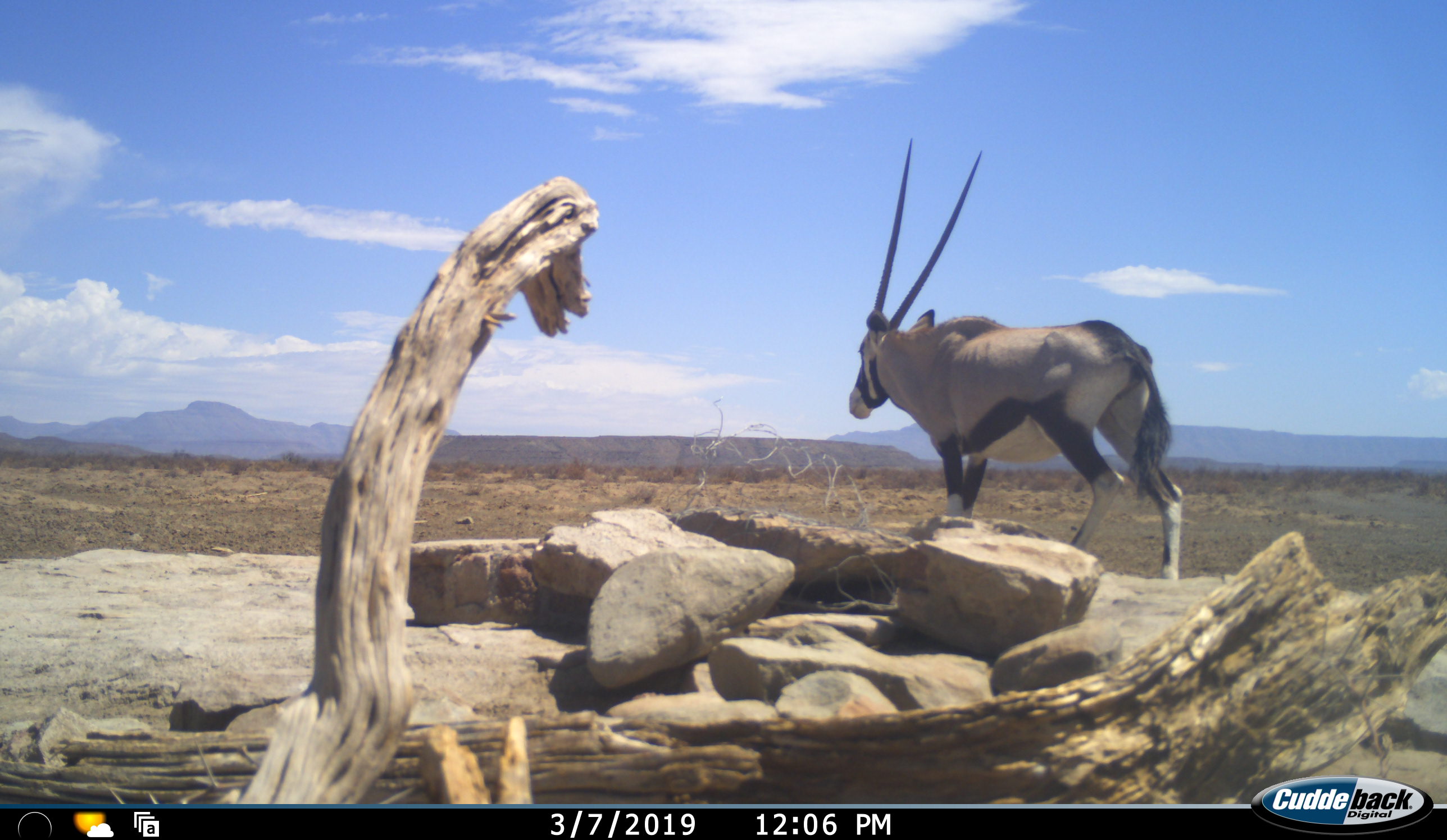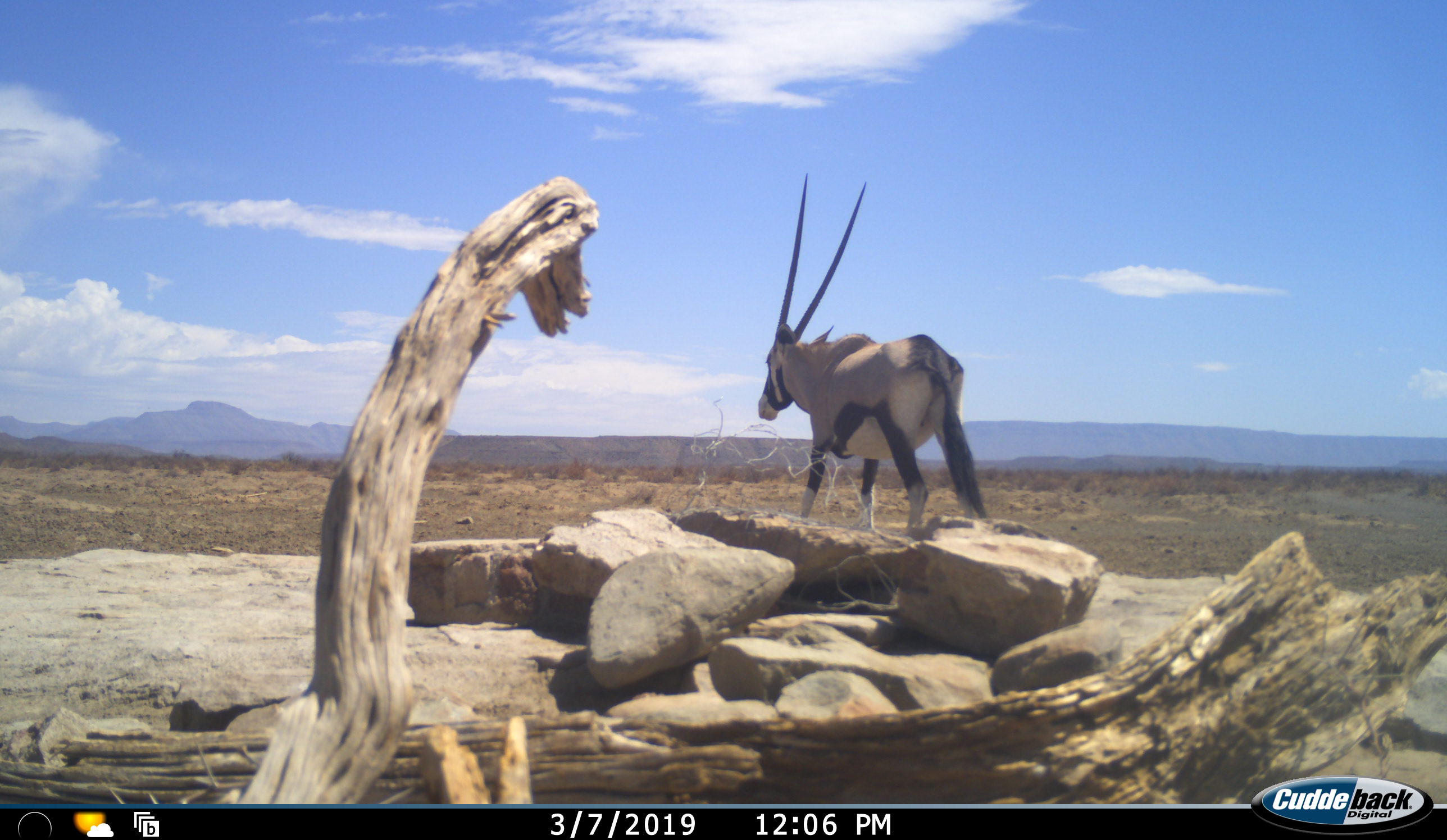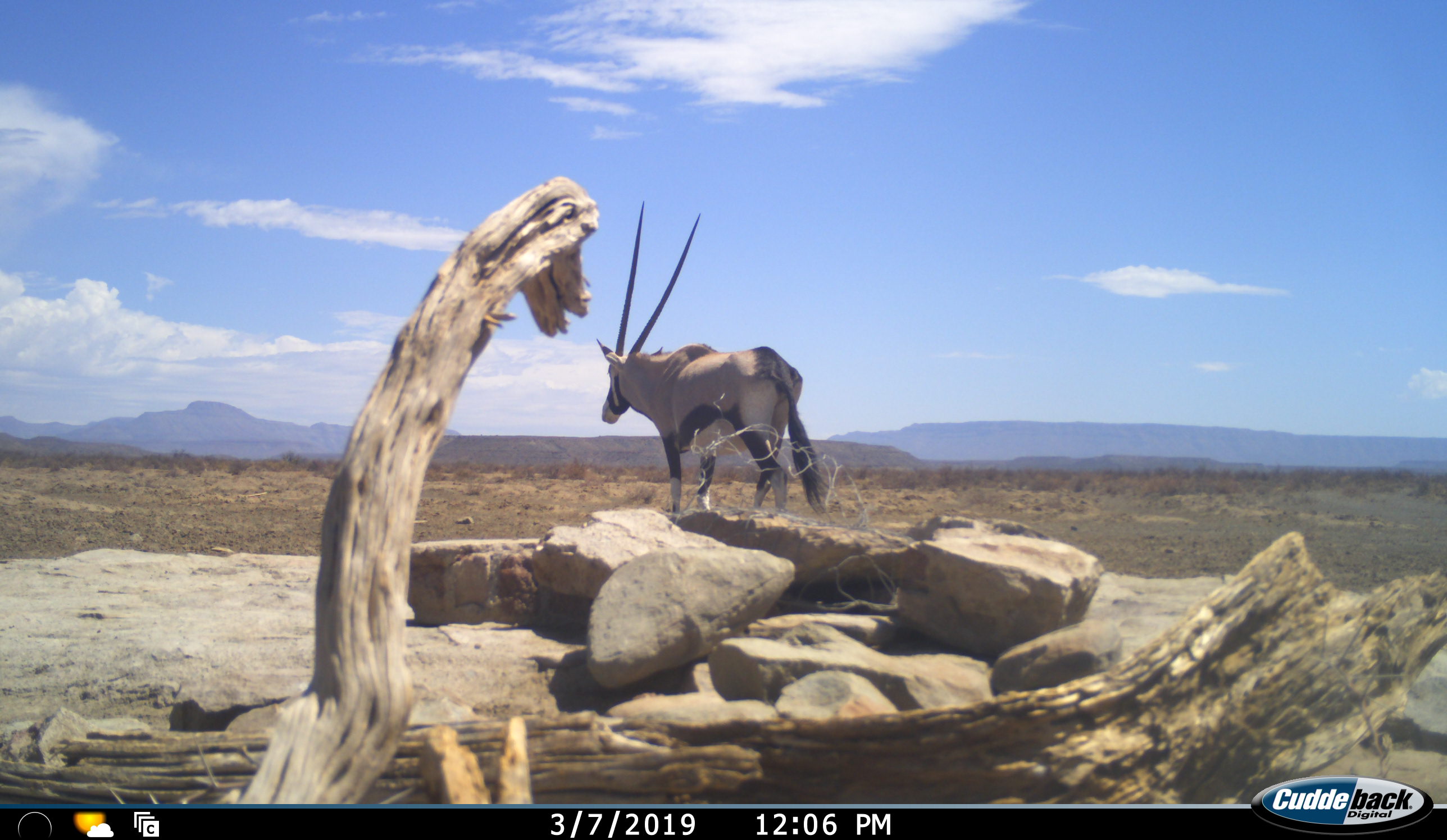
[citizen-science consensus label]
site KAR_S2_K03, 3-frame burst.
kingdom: Animalia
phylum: Chordata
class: Mammalia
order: Artiodactyla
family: Bovidae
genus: Oryx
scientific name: Oryx gazella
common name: gemsbok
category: oryx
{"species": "oryx (gemsbok) (Oryx gazella)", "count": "1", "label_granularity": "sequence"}